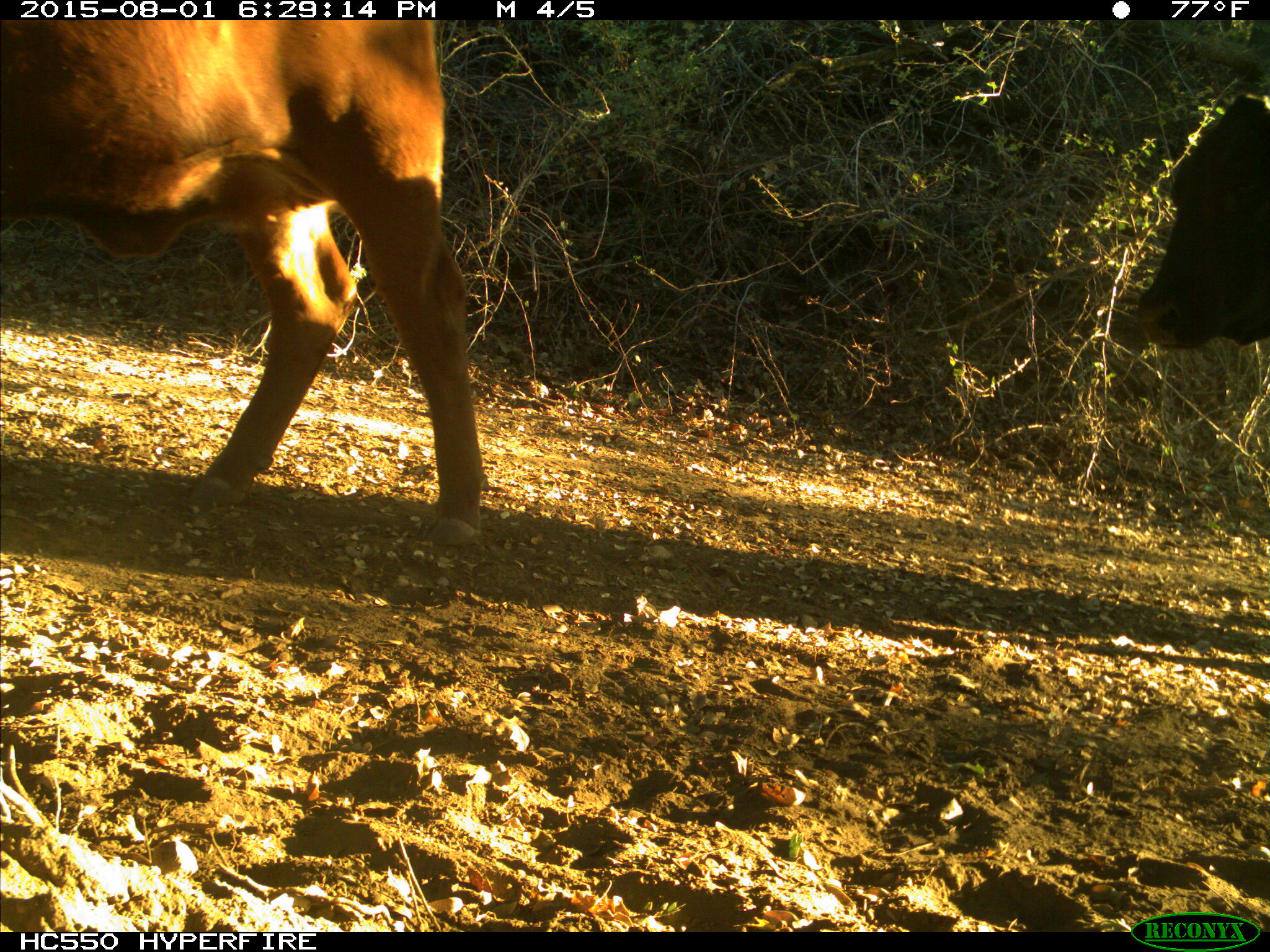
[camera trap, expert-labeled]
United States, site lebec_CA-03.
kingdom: Animalia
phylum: Chordata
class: Mammalia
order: Artiodactyla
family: Bovidae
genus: Bos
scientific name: Bos taurus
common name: domestic cow